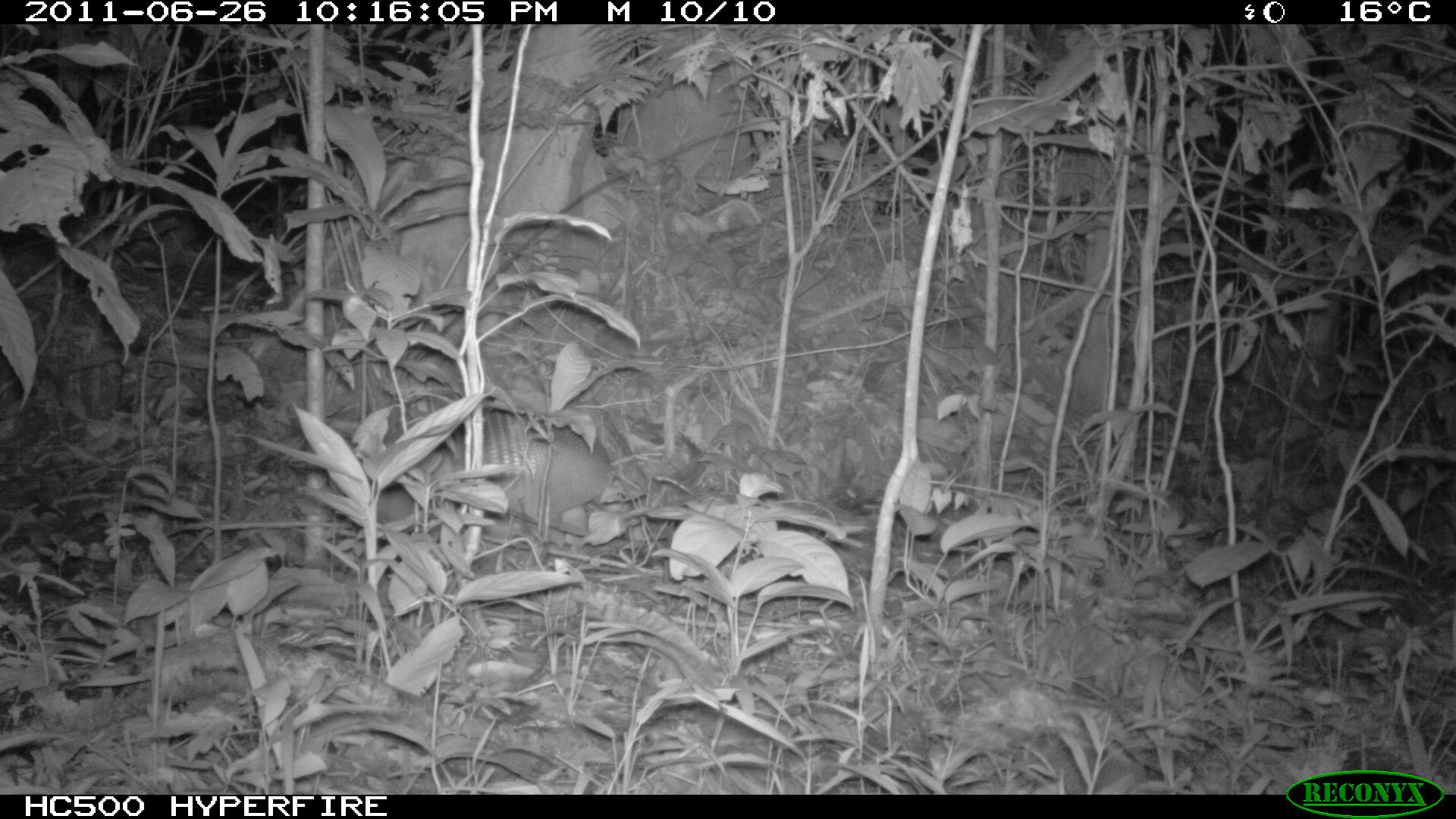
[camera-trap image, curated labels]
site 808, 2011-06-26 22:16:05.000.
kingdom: Animalia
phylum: Chordata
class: Mammalia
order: Cingulata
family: Dasypodidae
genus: Dasypus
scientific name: Dasypus novemcinctus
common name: nine-banded armadillo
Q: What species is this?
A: Dasypus novemcinctus (nine-banded armadillo).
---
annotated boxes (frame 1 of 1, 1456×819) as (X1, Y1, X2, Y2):
dasypus novemcinctus: (399, 399, 613, 517)